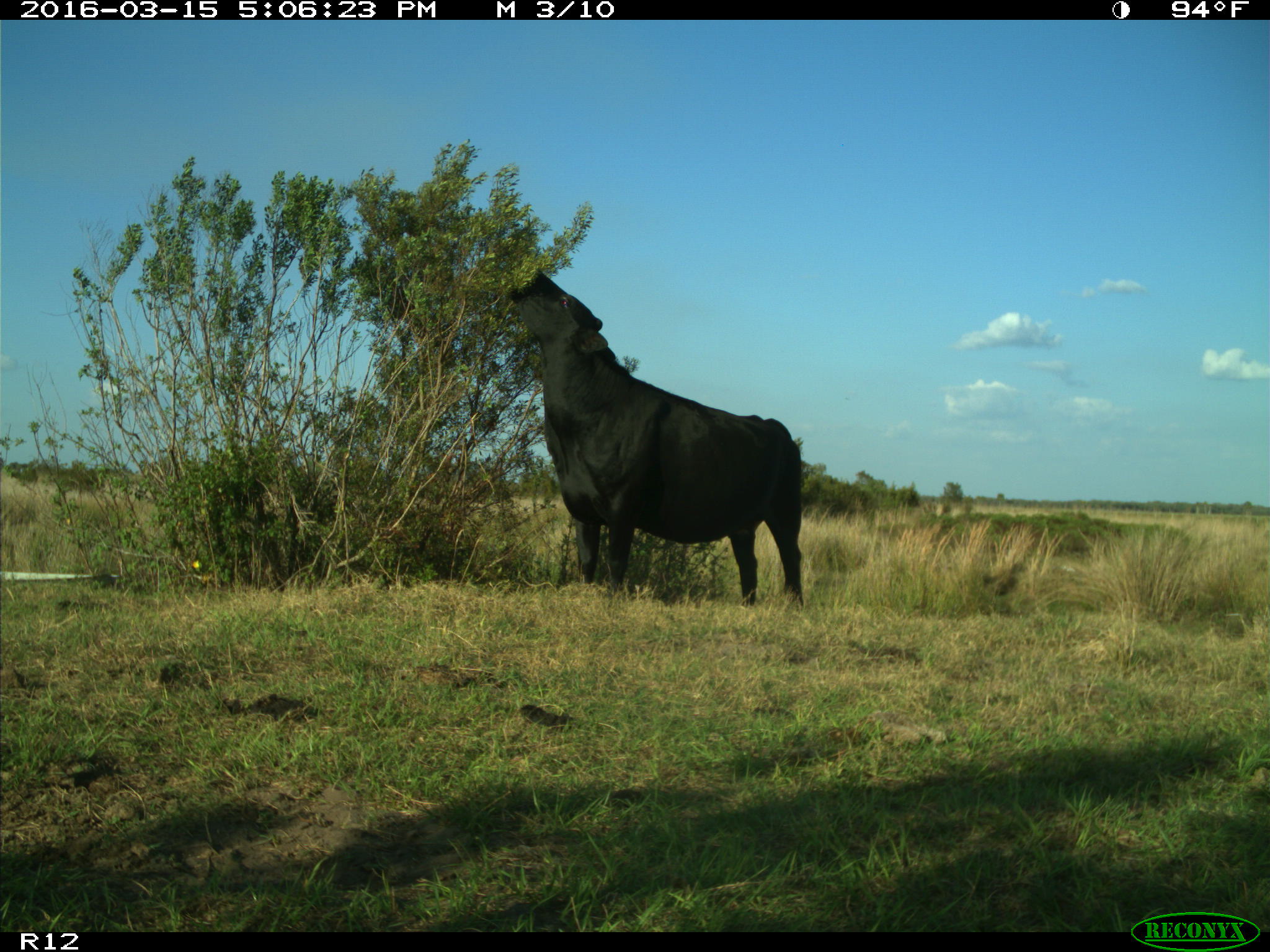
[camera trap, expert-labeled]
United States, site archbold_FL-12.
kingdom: Animalia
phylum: Chordata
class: Mammalia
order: Artiodactyla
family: Bovidae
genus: Bos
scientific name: Bos taurus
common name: domestic cow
Bos taurus (domestic cow).